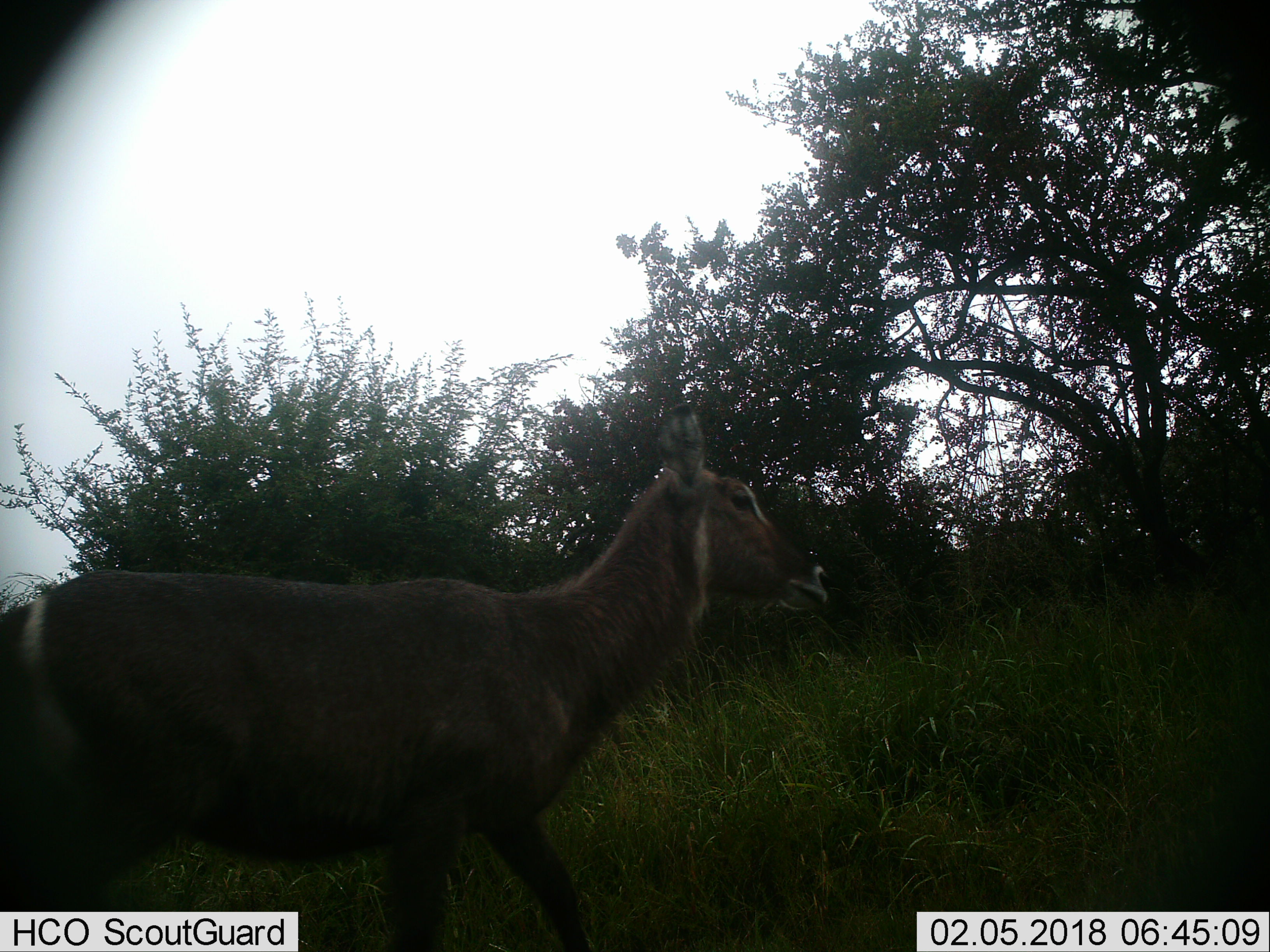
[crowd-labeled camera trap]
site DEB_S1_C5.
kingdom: Animalia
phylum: Chordata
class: Mammalia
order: Artiodactyla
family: Bovidae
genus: Kobus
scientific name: Kobus ellipsiprymnus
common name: waterbuck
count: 1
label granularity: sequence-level